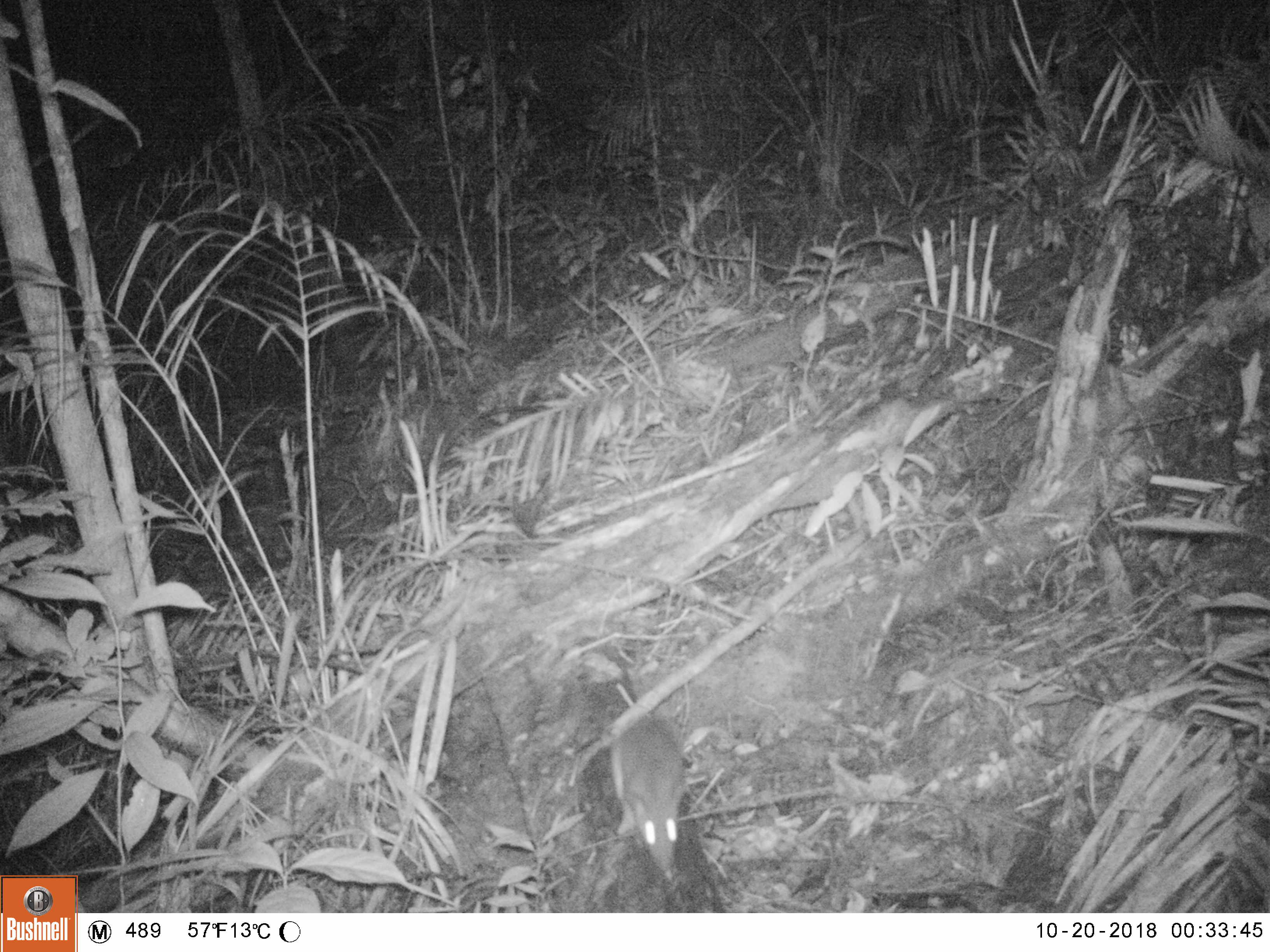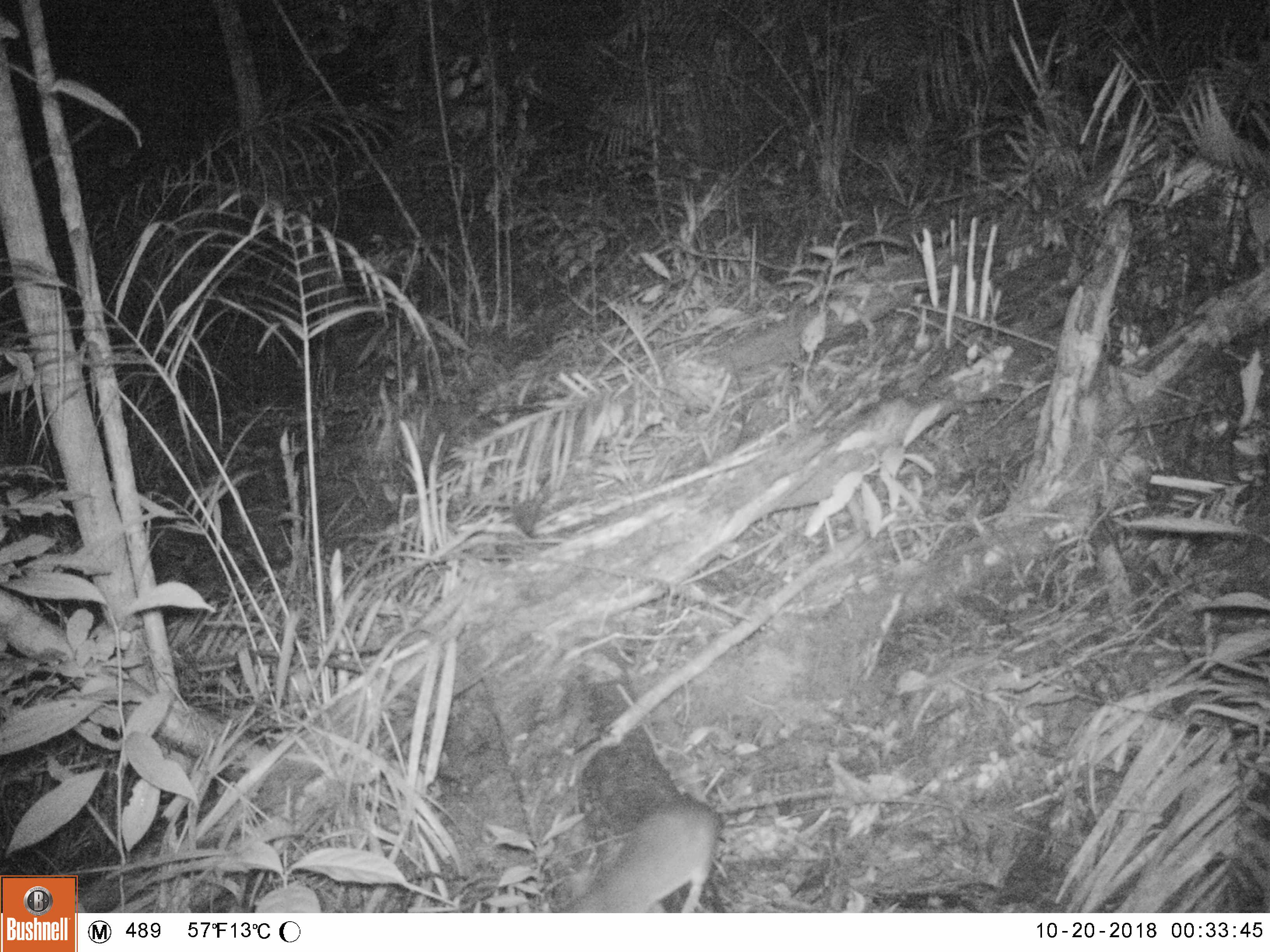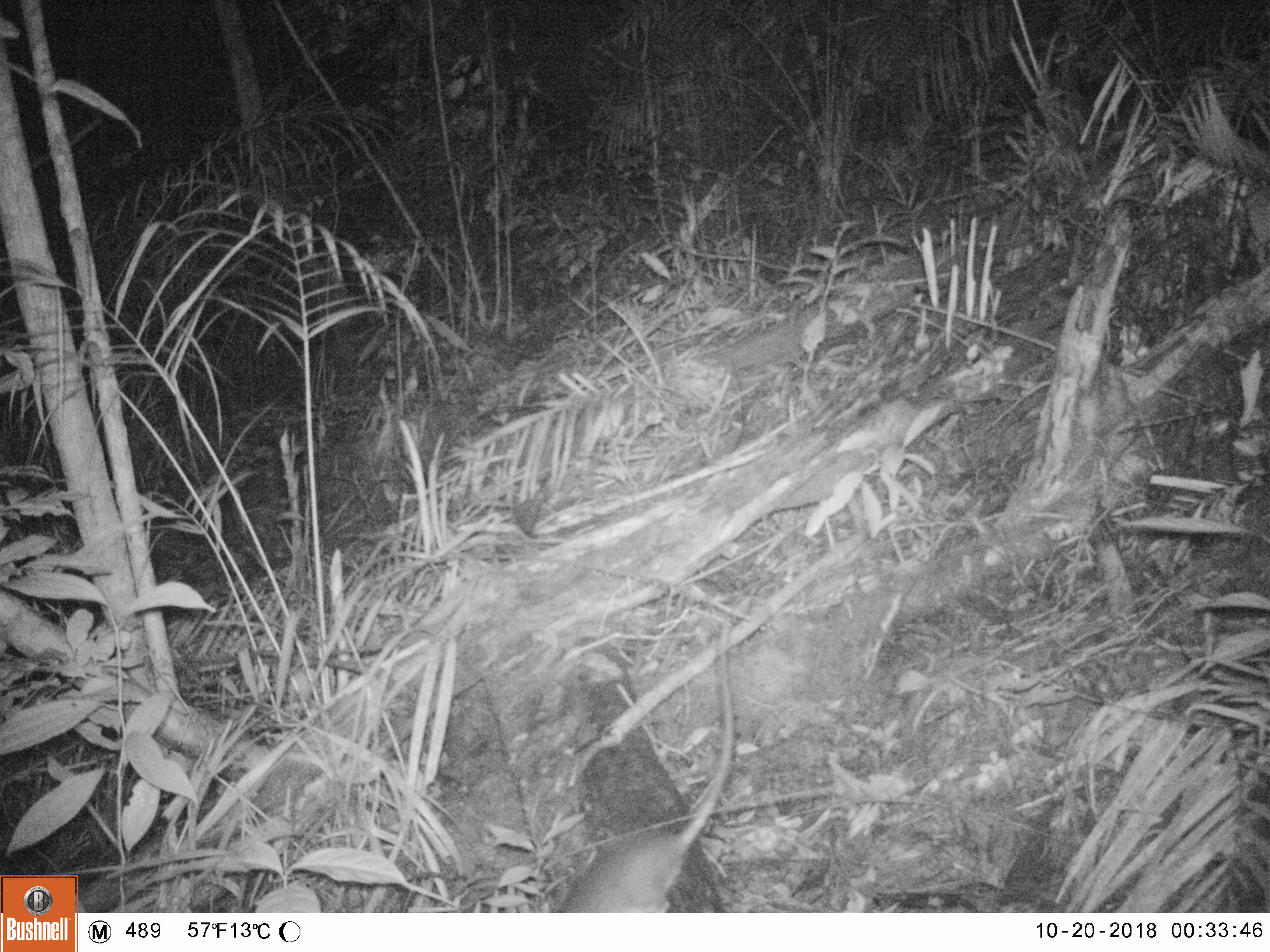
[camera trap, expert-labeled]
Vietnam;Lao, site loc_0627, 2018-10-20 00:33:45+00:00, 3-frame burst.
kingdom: Animalia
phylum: Chordata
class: Mammalia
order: Rodentia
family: Muridae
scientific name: Muridae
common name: old-world mice and rats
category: unidentified murid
Unidentified murid (old-world mice and rats) (Muridae). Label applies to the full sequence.